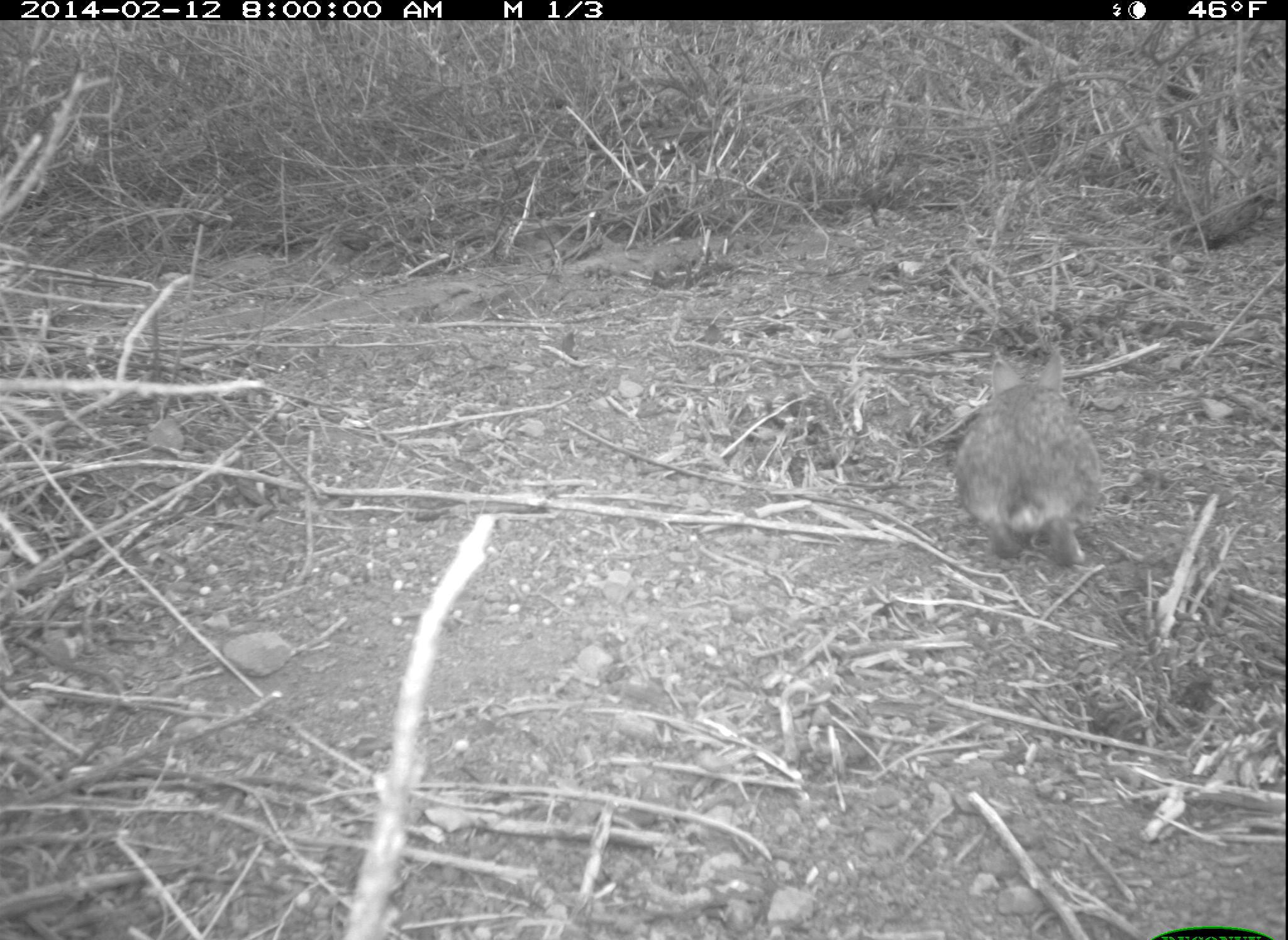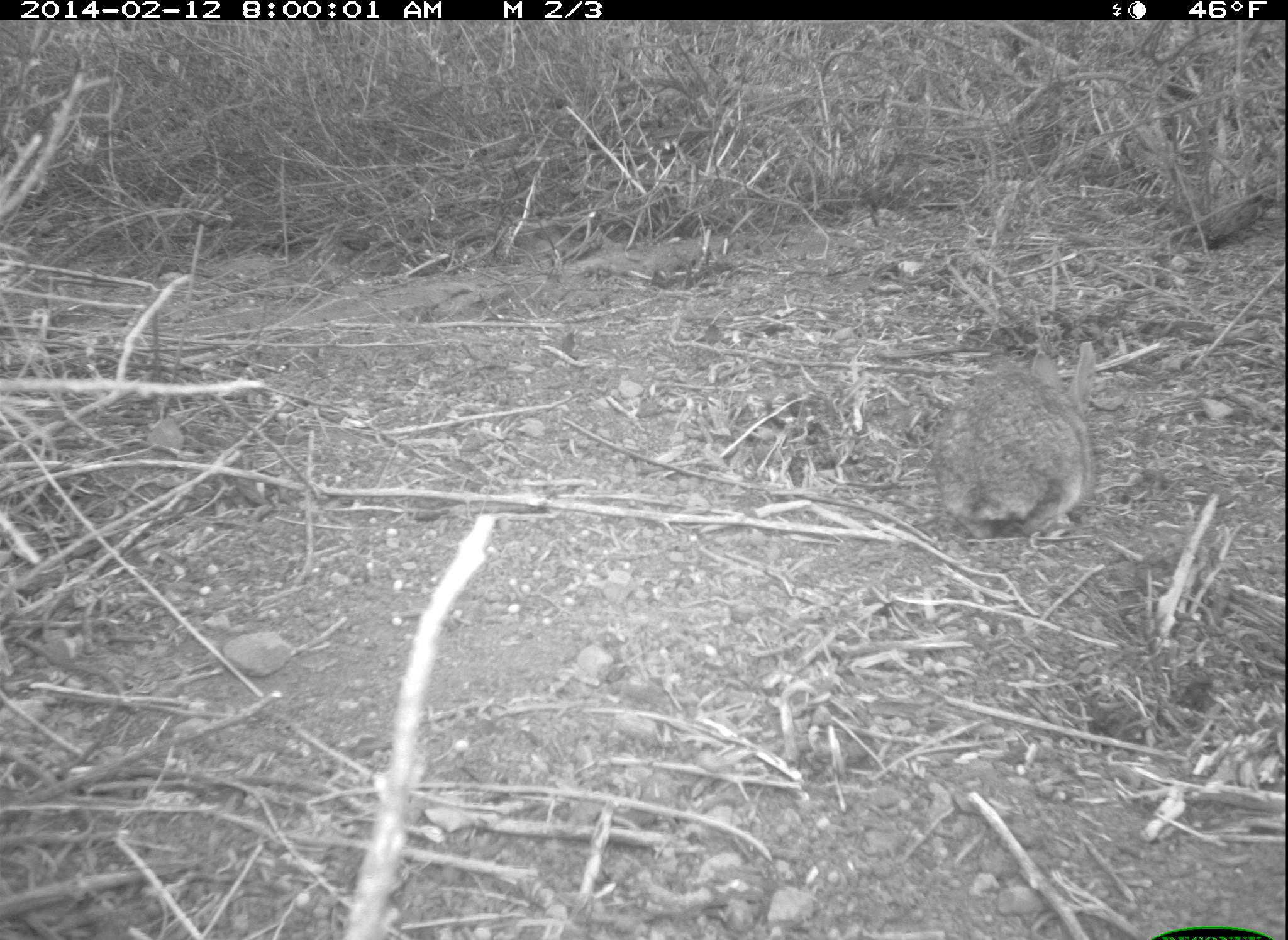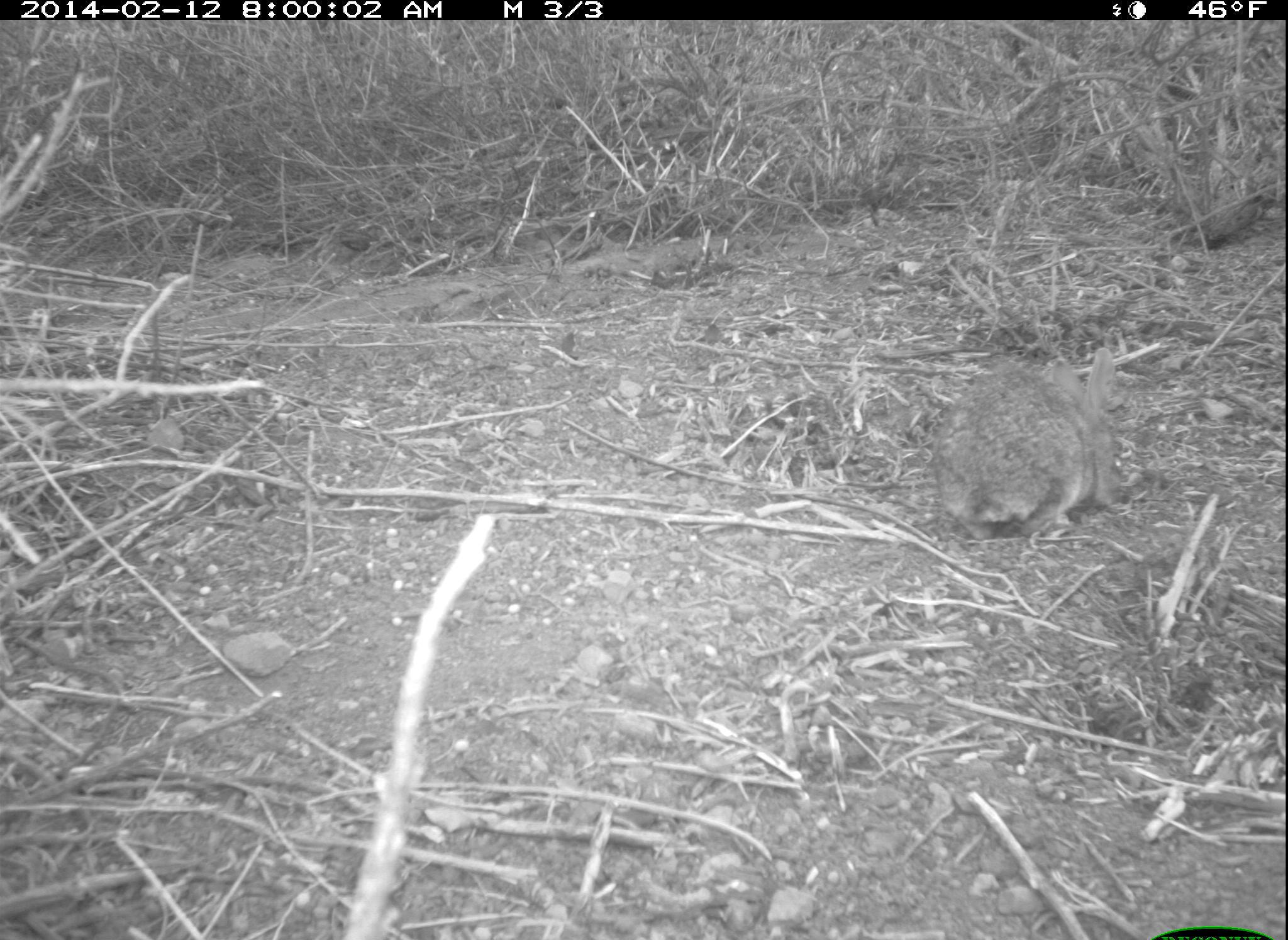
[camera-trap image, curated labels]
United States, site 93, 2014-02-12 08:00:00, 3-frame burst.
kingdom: Animalia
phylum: Chordata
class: Mammalia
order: Lagomorpha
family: Leporidae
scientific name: Leporidae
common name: rabbits and hares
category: rabbit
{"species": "rabbit (rabbits and hares) (Leporidae)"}